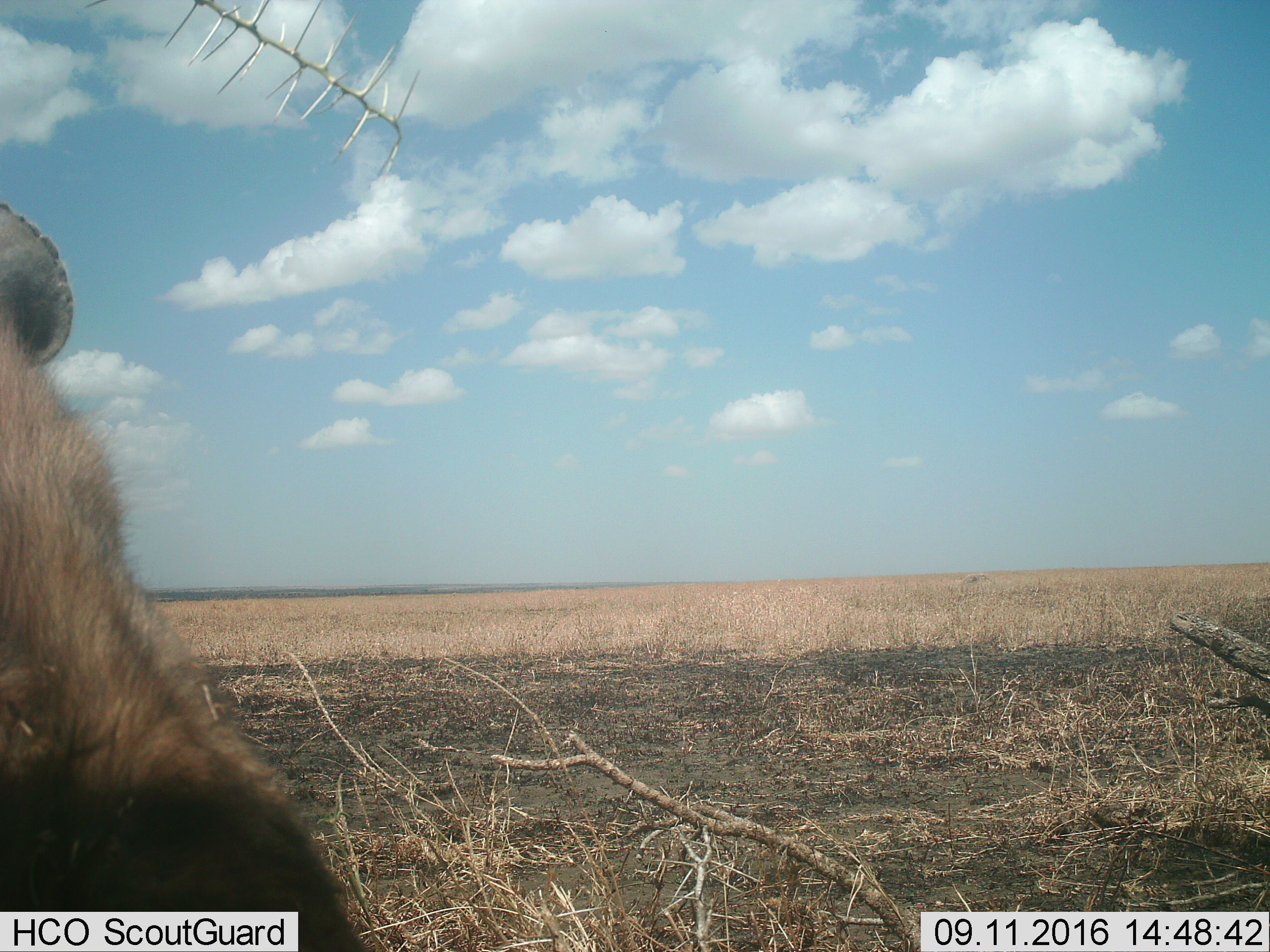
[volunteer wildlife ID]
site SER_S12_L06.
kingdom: Animalia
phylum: Chordata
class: Mammalia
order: Carnivora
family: Hyaenidae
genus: Crocuta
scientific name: Crocuta crocuta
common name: spotted hyena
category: hyenaspotted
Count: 1.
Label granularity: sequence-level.